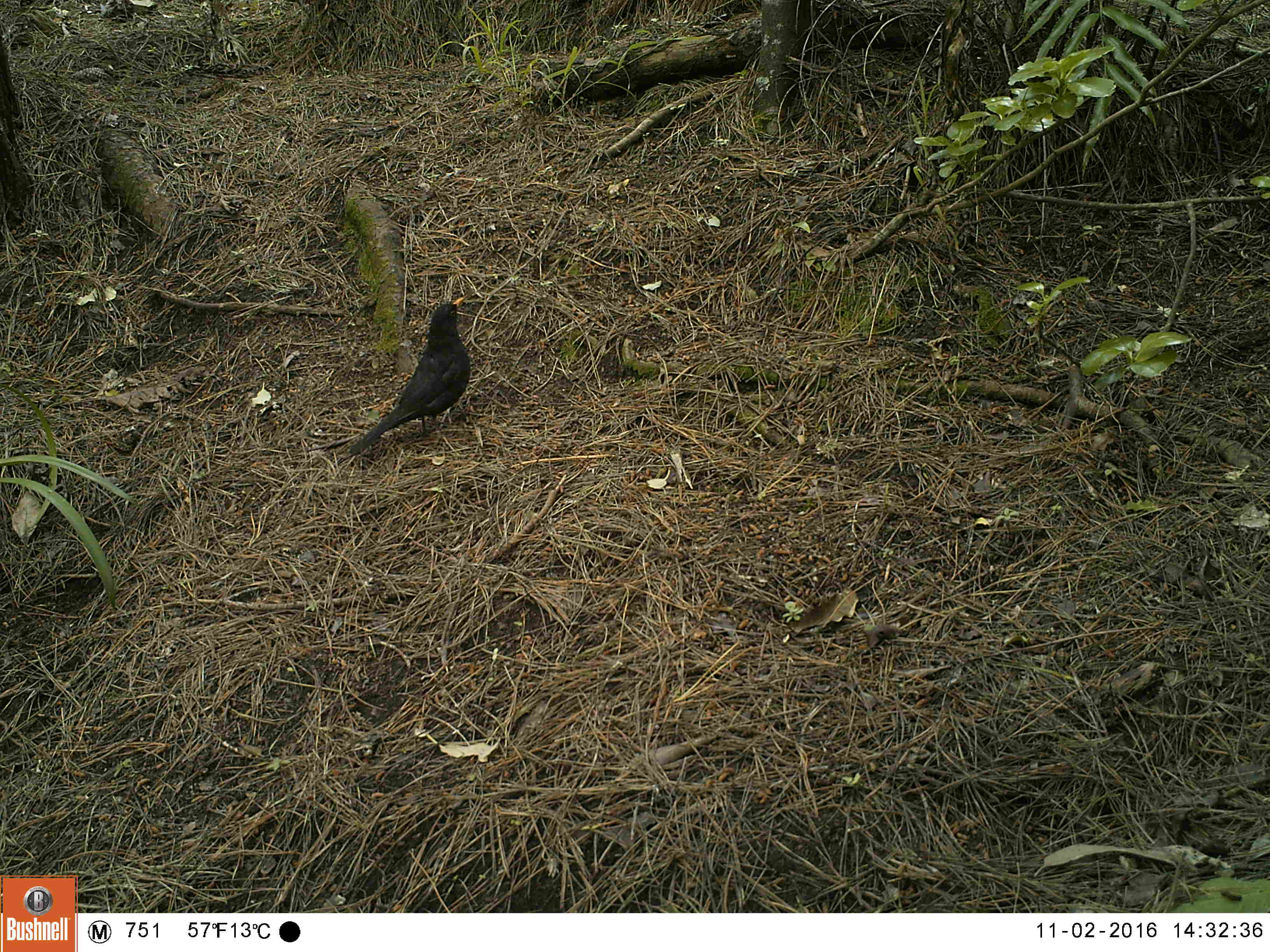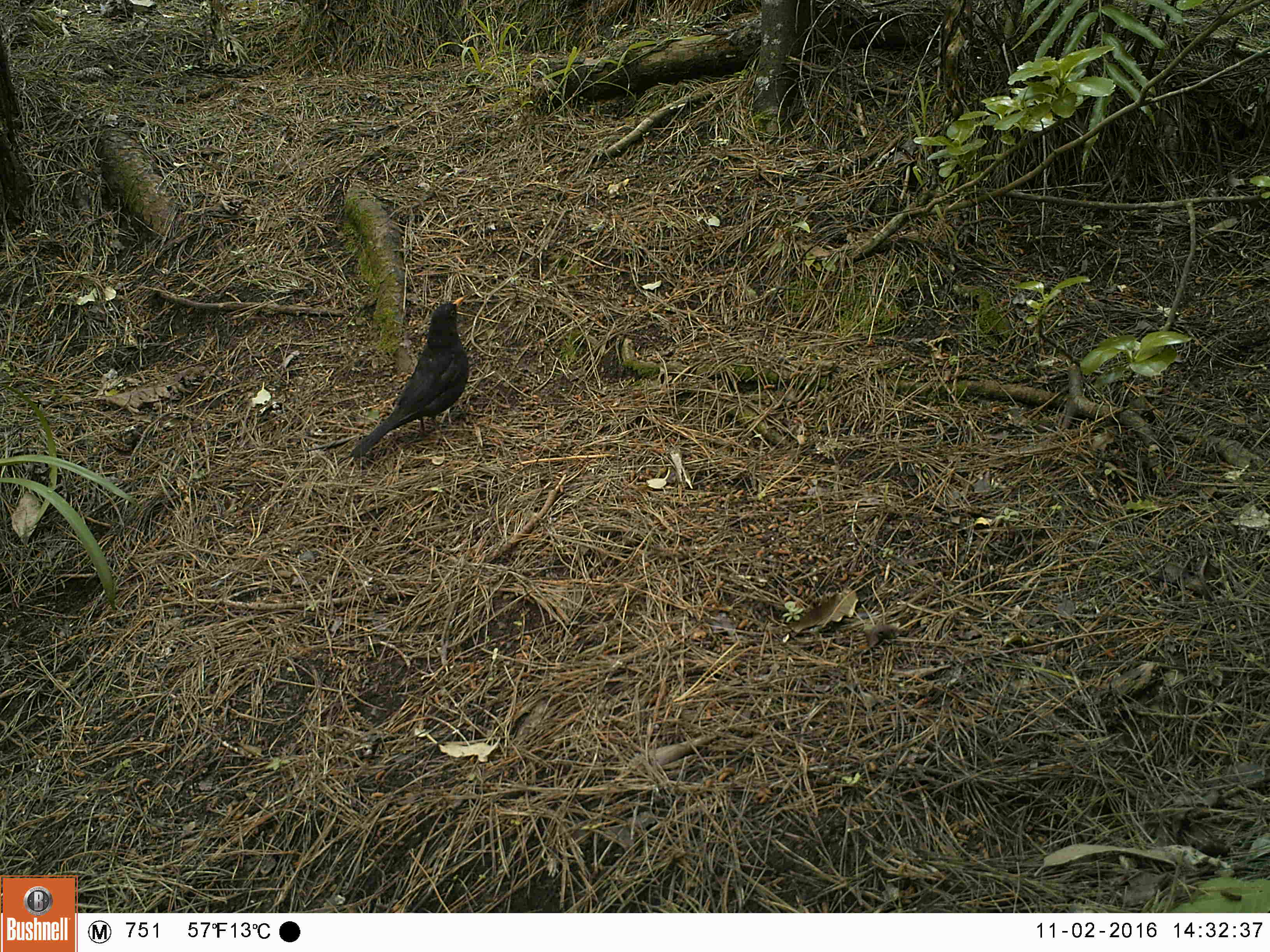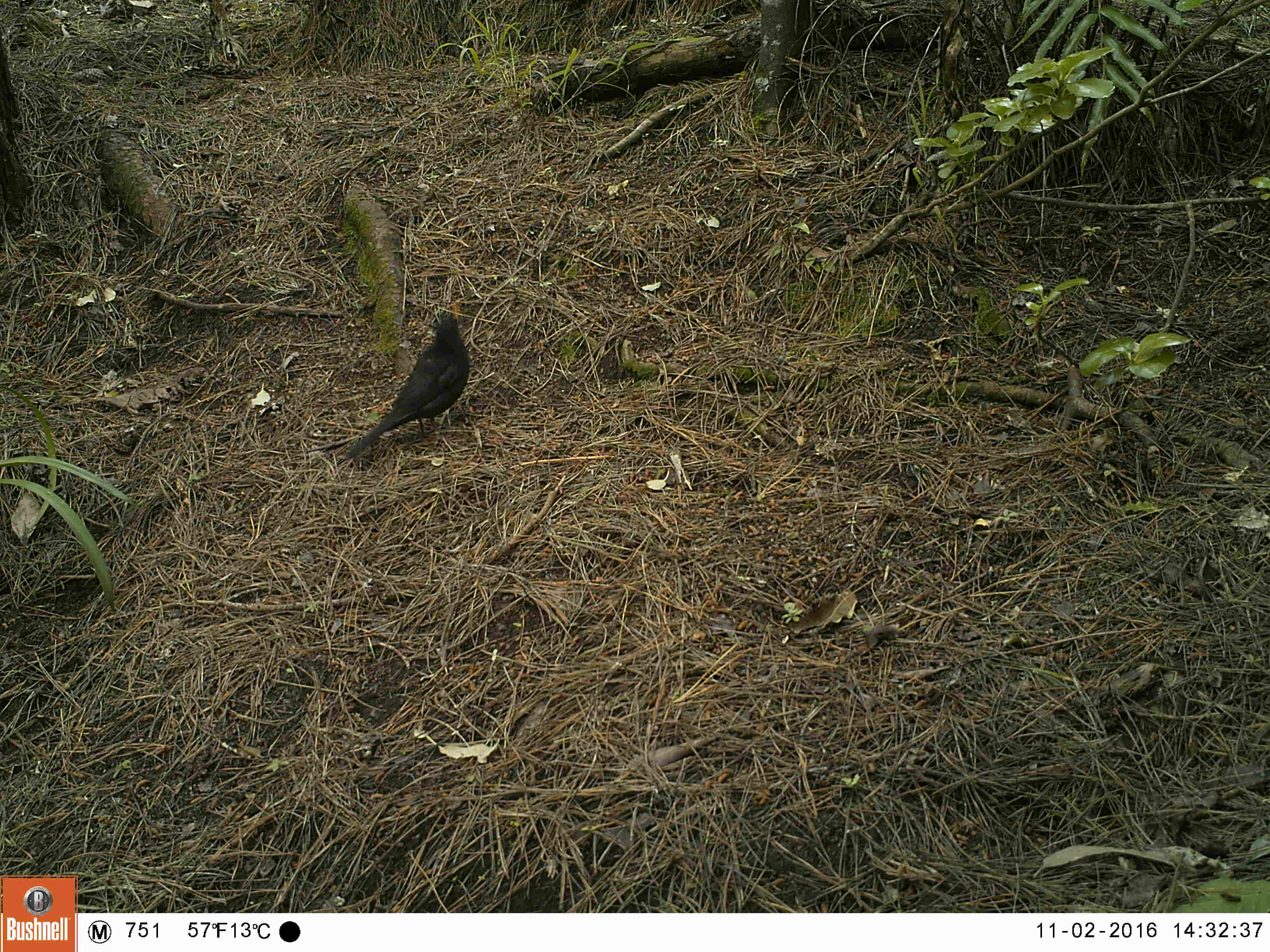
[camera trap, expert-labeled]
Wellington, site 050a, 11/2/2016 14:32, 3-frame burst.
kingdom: Animalia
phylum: Chordata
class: Aves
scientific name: Aves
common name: bird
Bird (Aves).